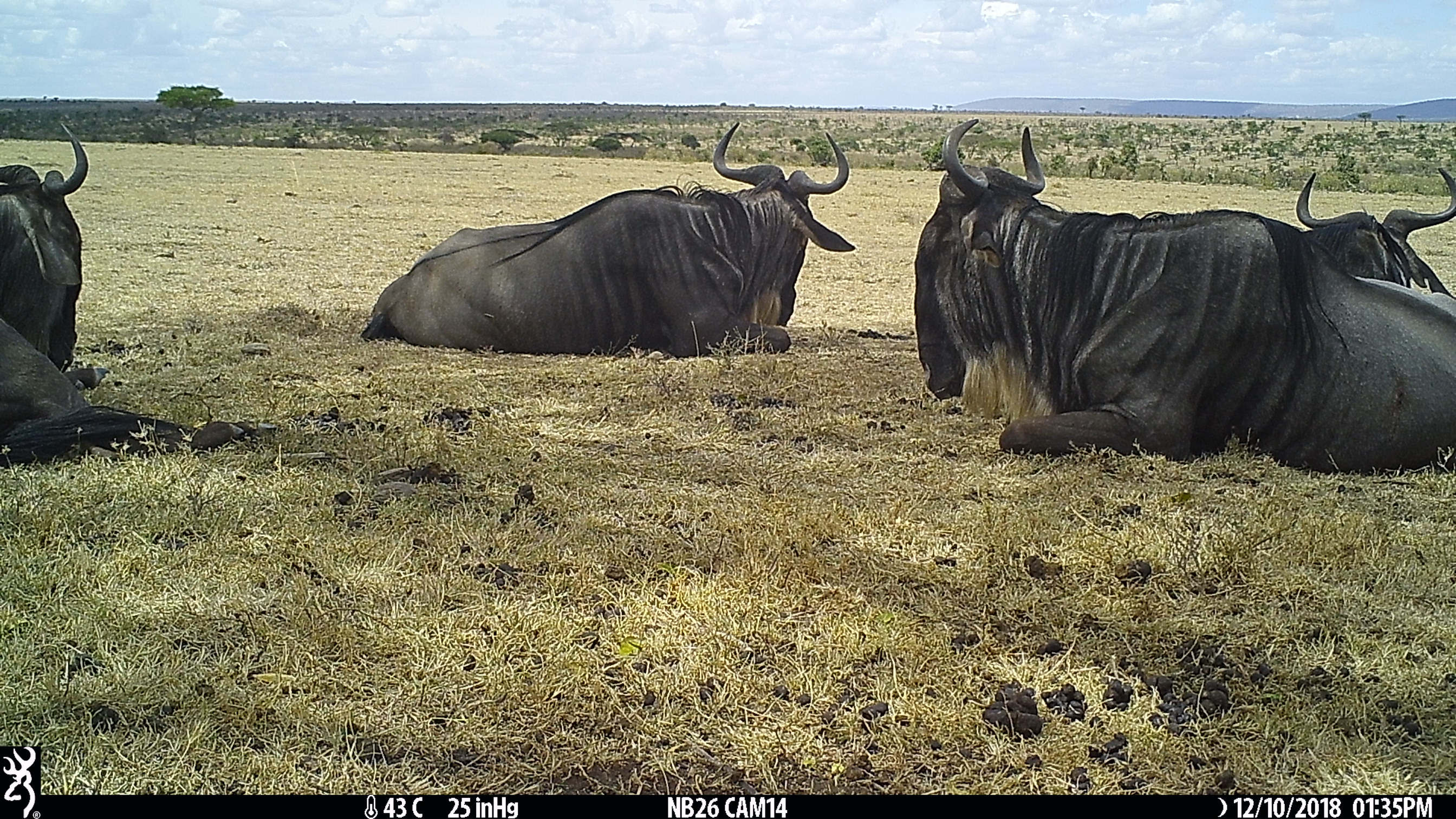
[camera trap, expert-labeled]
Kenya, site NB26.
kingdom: Animalia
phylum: Chordata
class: Mammalia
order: Artiodactyla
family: Bovidae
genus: Connochaetes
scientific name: Connochaetes taurinus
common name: blue wildebeest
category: wildebeest